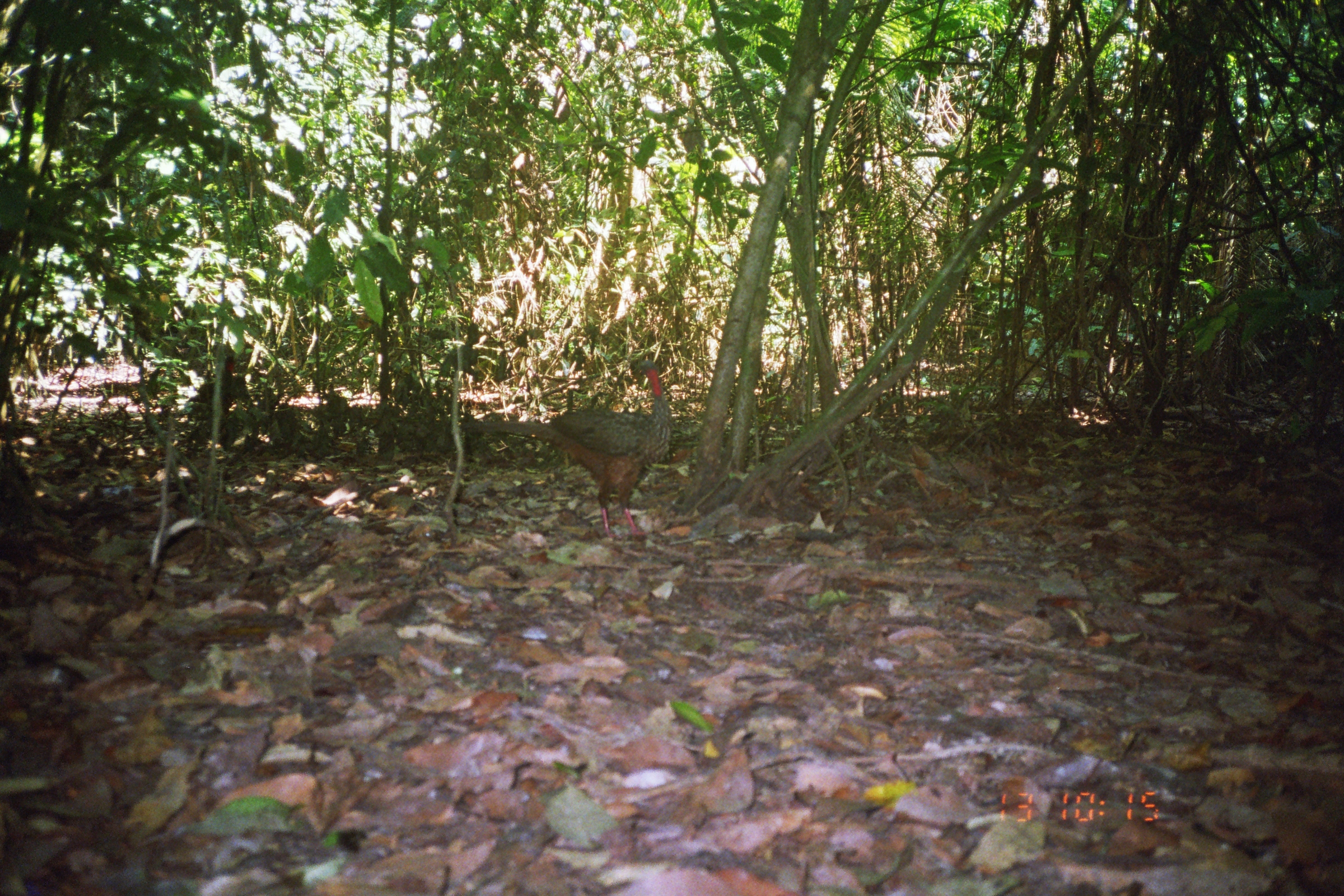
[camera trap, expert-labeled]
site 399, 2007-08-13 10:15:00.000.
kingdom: Animalia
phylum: Chordata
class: Aves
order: Galliformes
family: Cracidae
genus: Penelope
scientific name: Penelope jacquacu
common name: spix's guan